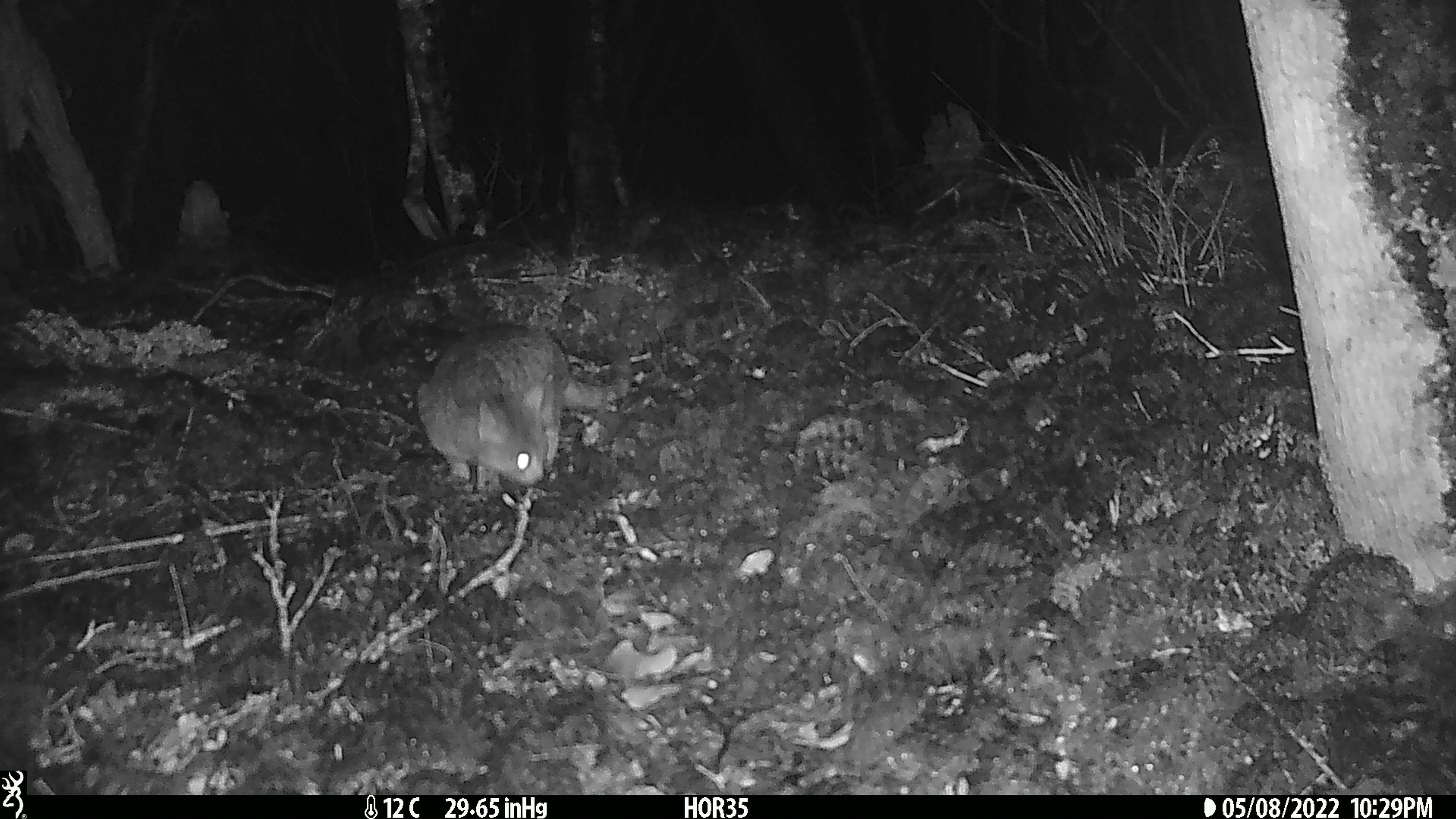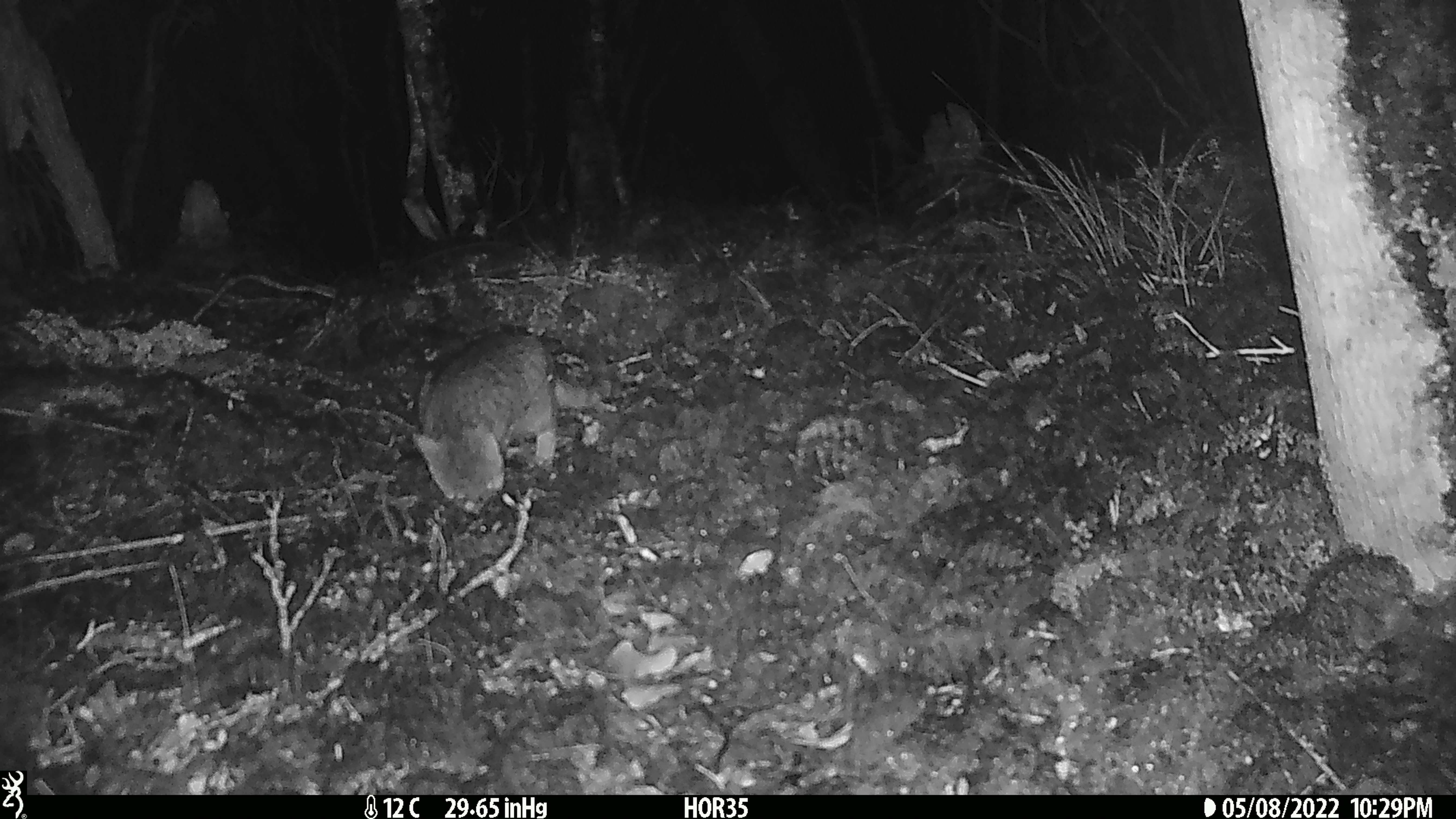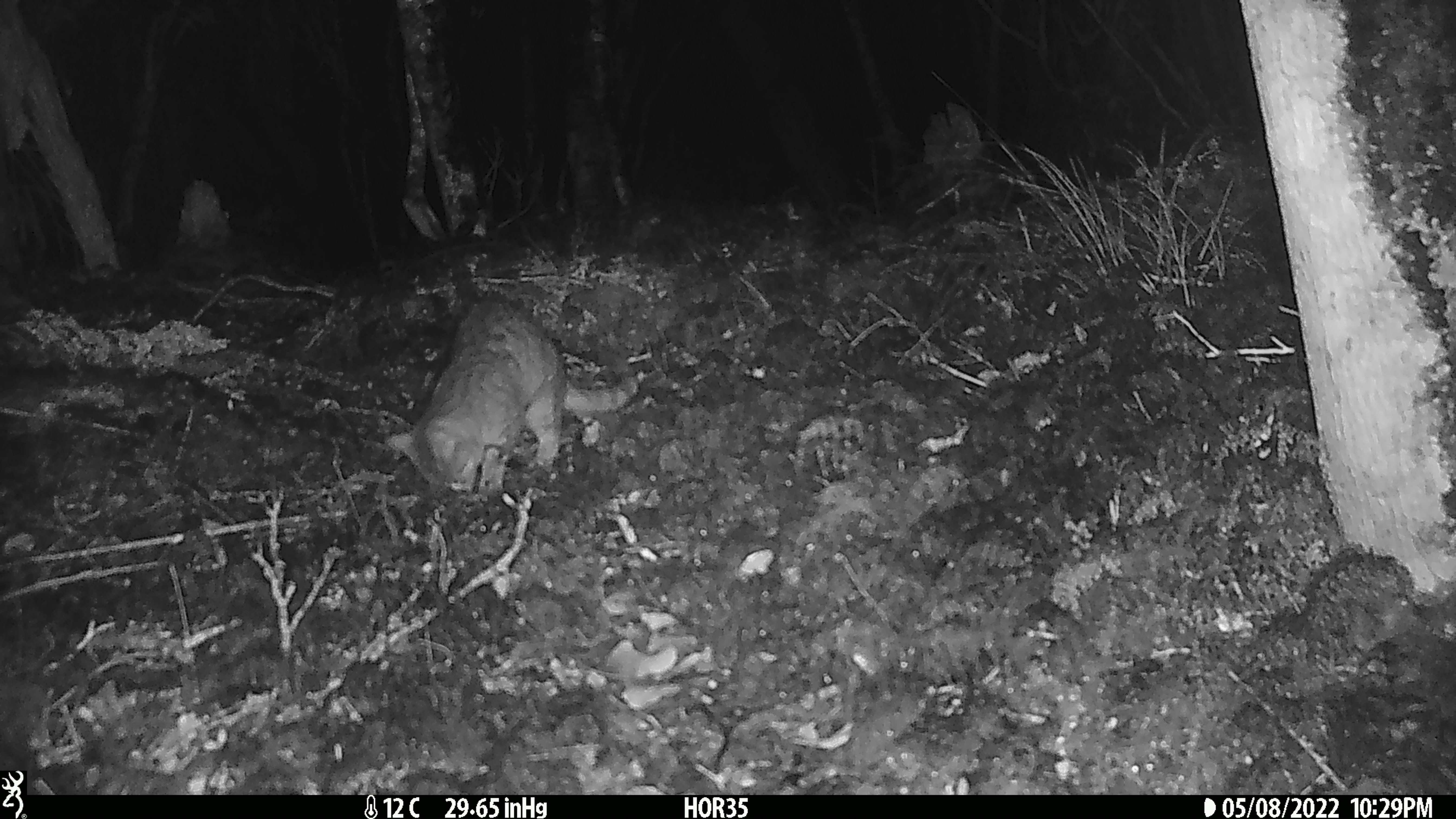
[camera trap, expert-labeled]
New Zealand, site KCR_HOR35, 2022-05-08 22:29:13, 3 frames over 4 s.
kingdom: Animalia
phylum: Chordata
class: Mammalia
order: Carnivora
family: Felidae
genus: Felis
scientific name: Felis catus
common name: domestic cat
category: cat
Cat (domestic cat) (Felis catus).